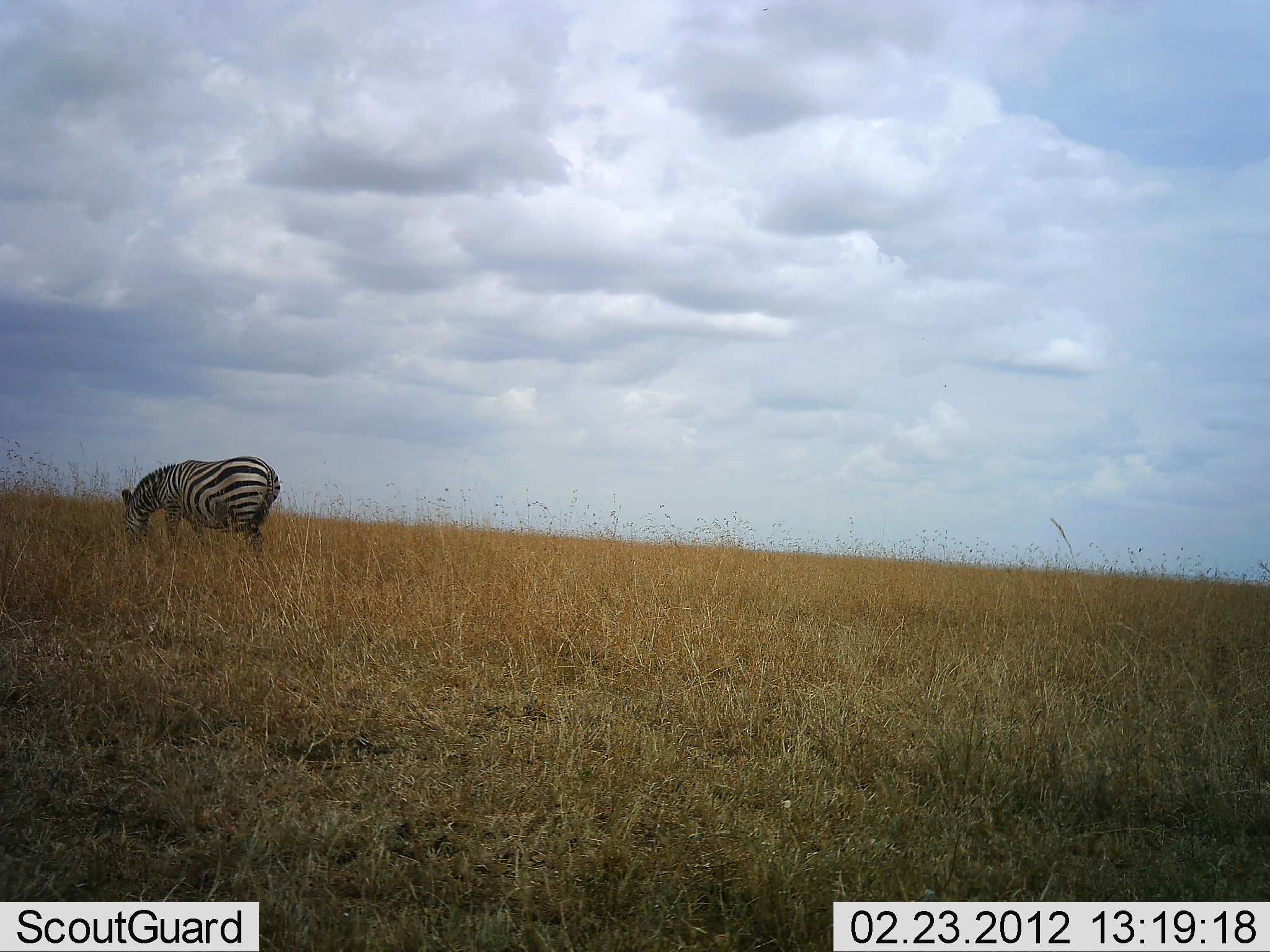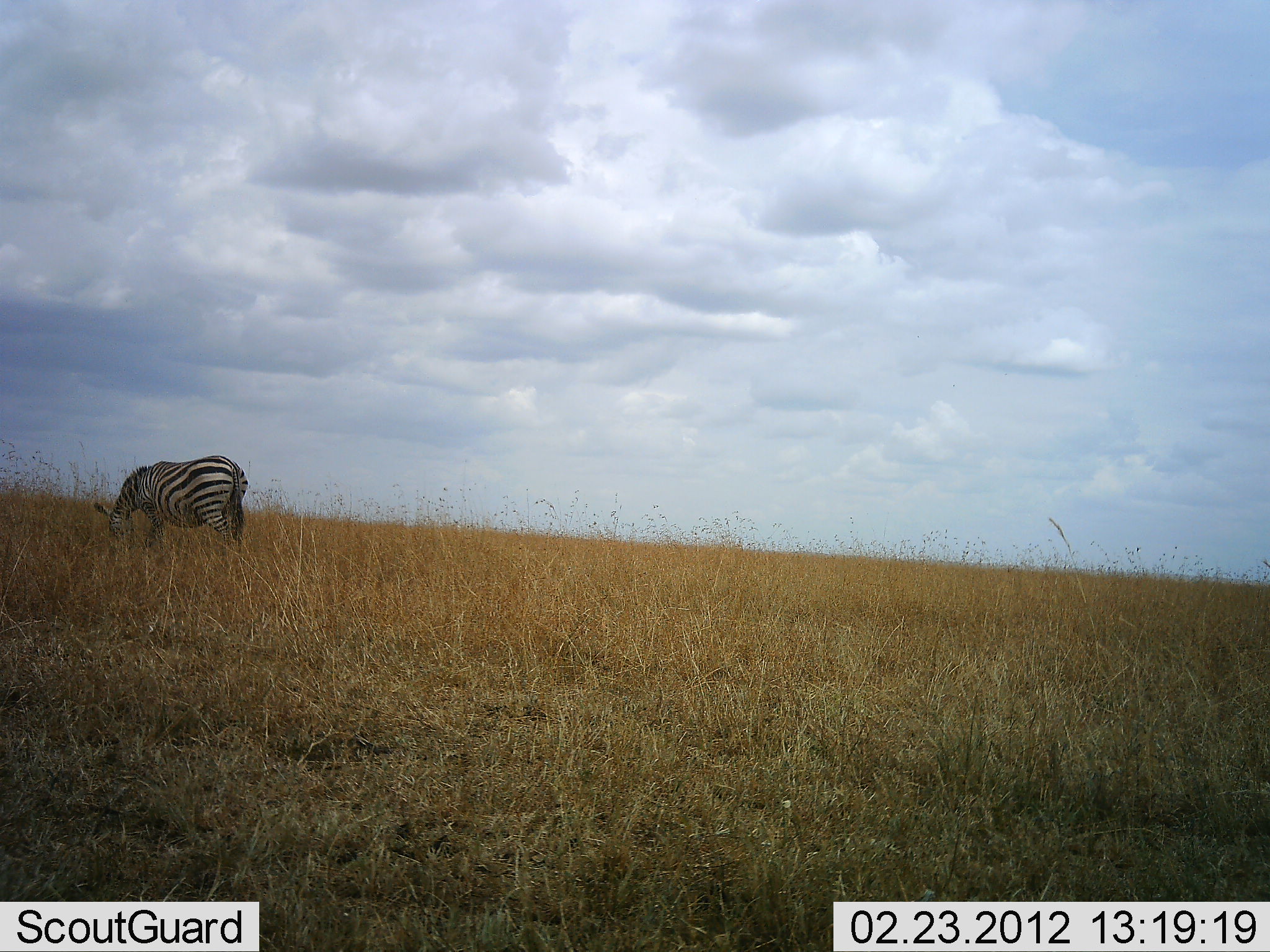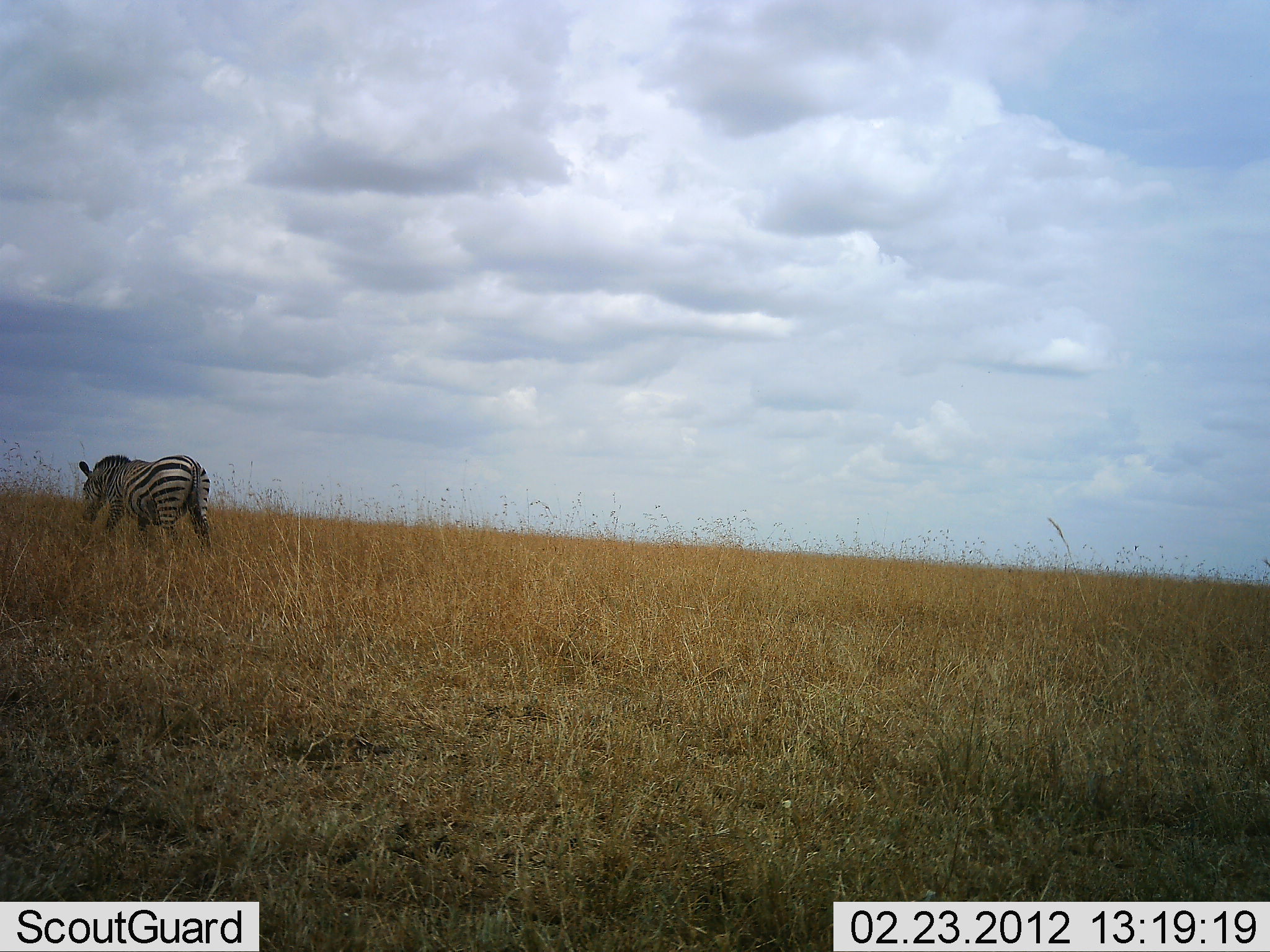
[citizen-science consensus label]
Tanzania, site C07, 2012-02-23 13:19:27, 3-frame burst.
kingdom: Animalia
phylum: Chordata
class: Mammalia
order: Perissodactyla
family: Equidae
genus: Equus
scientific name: Equus quagga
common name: plains zebra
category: zebra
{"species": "zebra (plains zebra) (Equus quagga)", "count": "1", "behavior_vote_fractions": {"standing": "8%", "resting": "0%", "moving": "46%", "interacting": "0%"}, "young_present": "0%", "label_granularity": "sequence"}